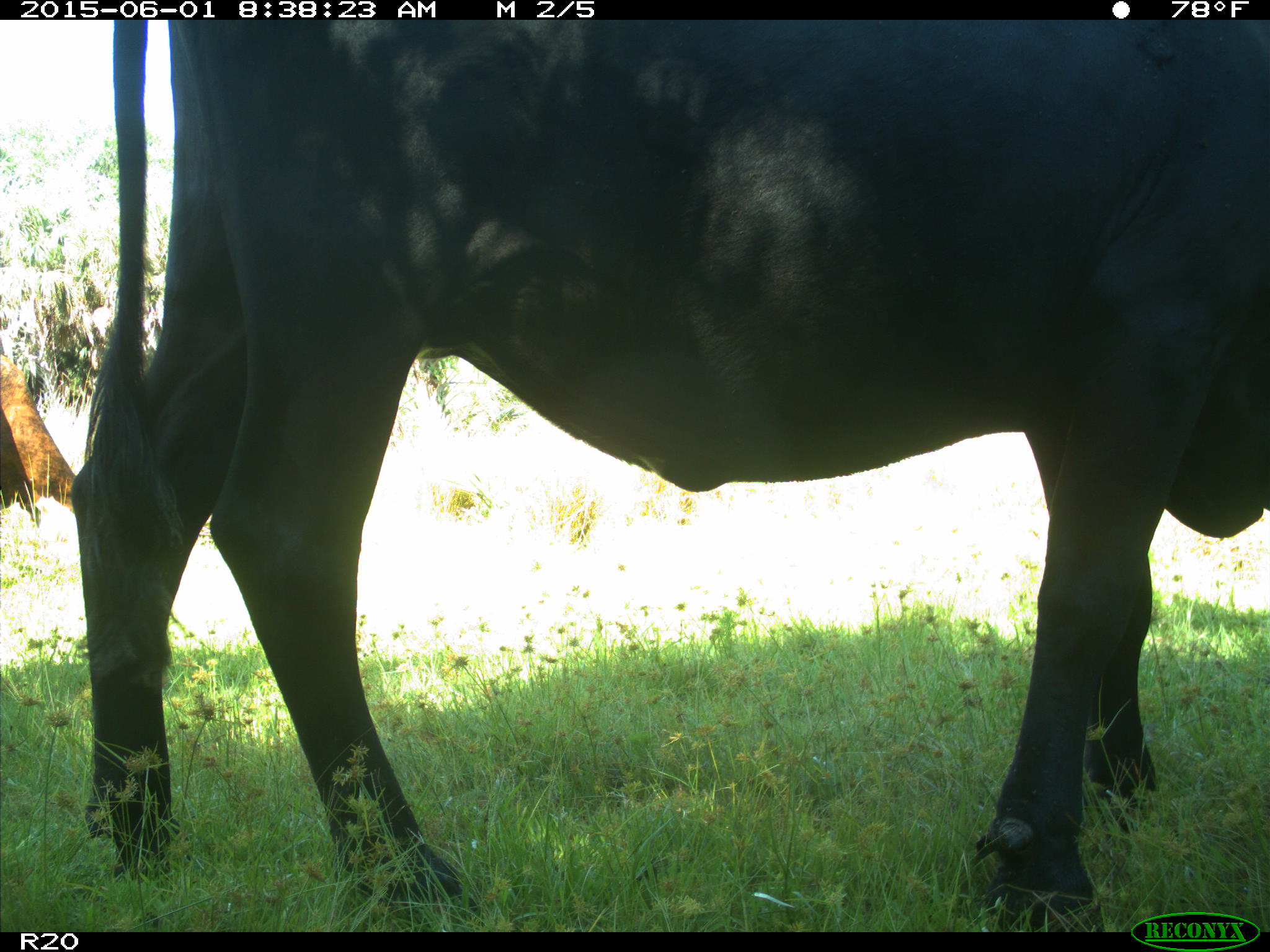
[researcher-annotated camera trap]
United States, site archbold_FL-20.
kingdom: Animalia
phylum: Chordata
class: Mammalia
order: Artiodactyla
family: Bovidae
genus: Bos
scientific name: Bos taurus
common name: domestic cow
Bos taurus (domestic cow).